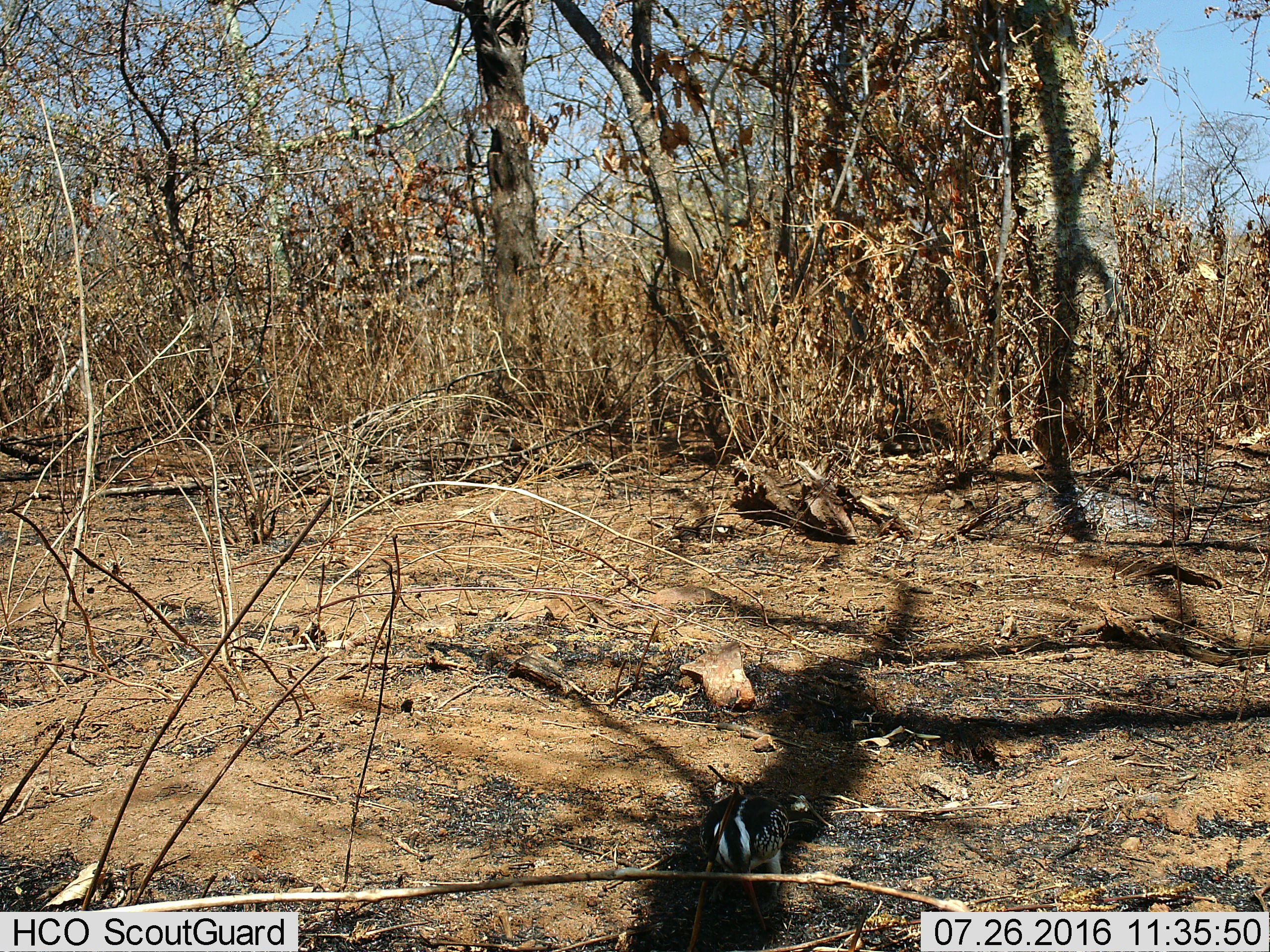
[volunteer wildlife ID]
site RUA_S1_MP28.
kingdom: Animalia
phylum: Chordata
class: Aves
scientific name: Aves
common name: bird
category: birdother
Birdother (bird) (Aves), count 1. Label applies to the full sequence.